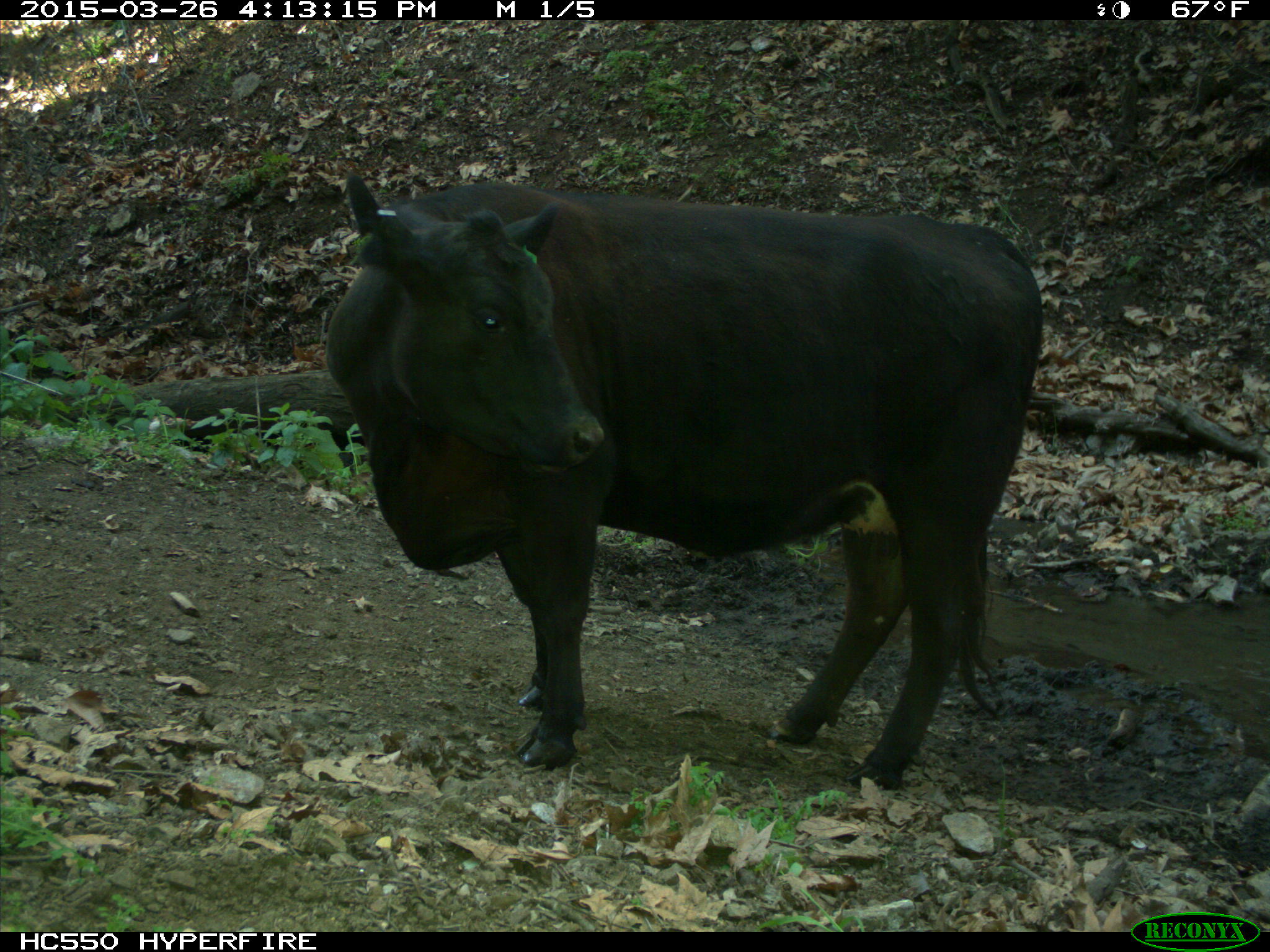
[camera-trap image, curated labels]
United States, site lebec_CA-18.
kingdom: Animalia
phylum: Chordata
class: Mammalia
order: Artiodactyla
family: Bovidae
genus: Bos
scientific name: Bos taurus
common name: domestic cow